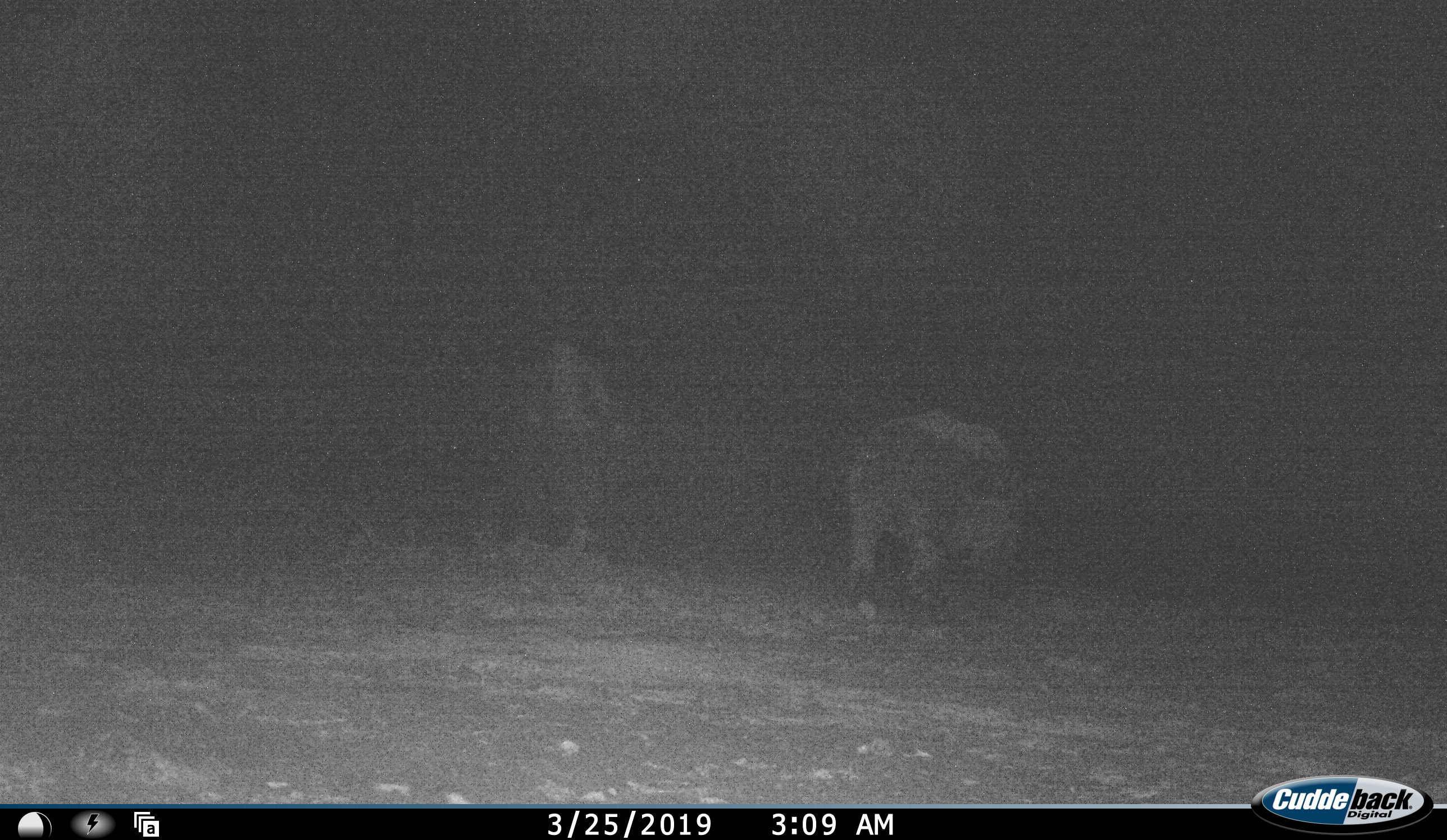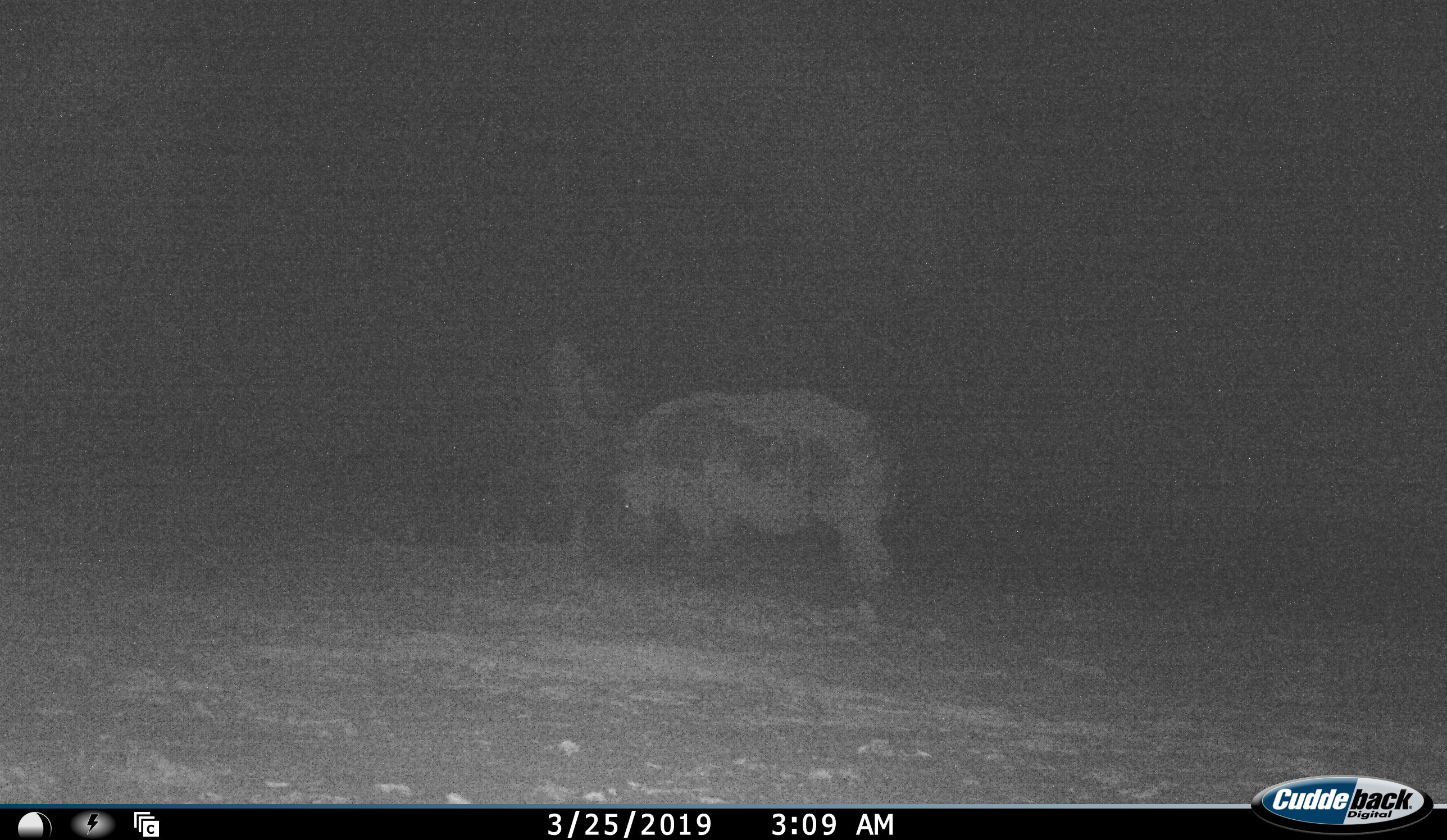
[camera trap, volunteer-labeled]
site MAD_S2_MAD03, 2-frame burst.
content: unidentified animal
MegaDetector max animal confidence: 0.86